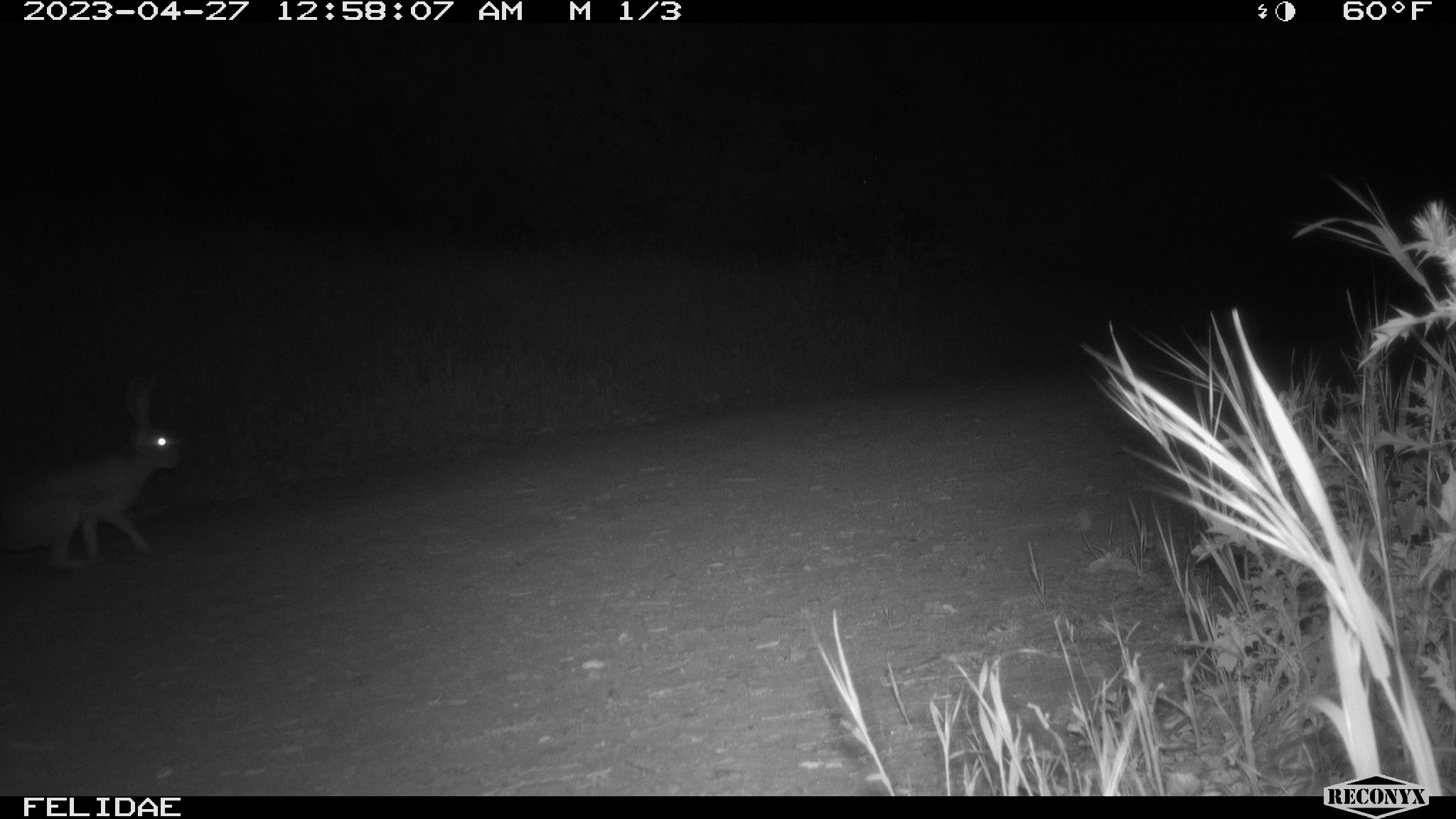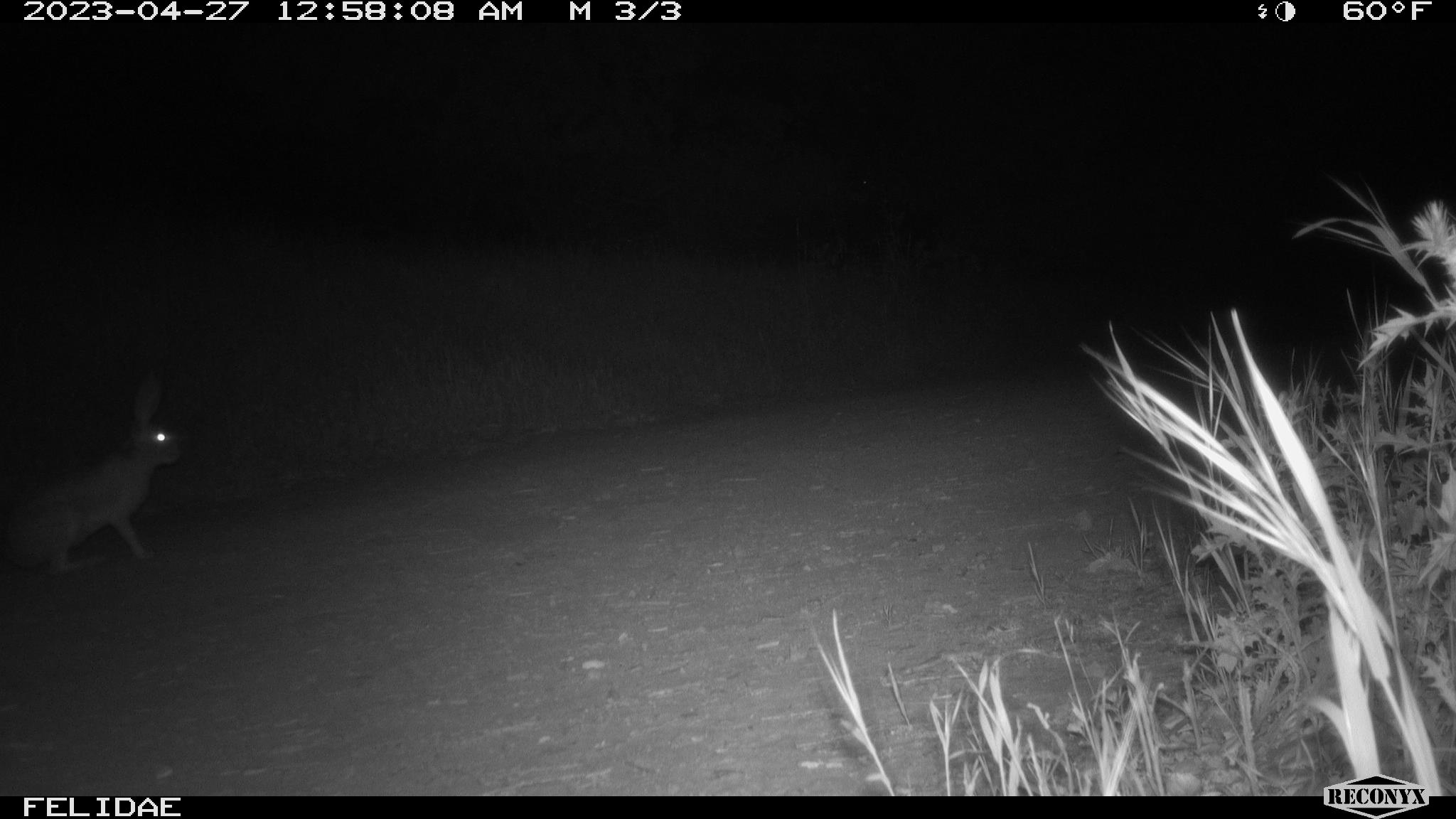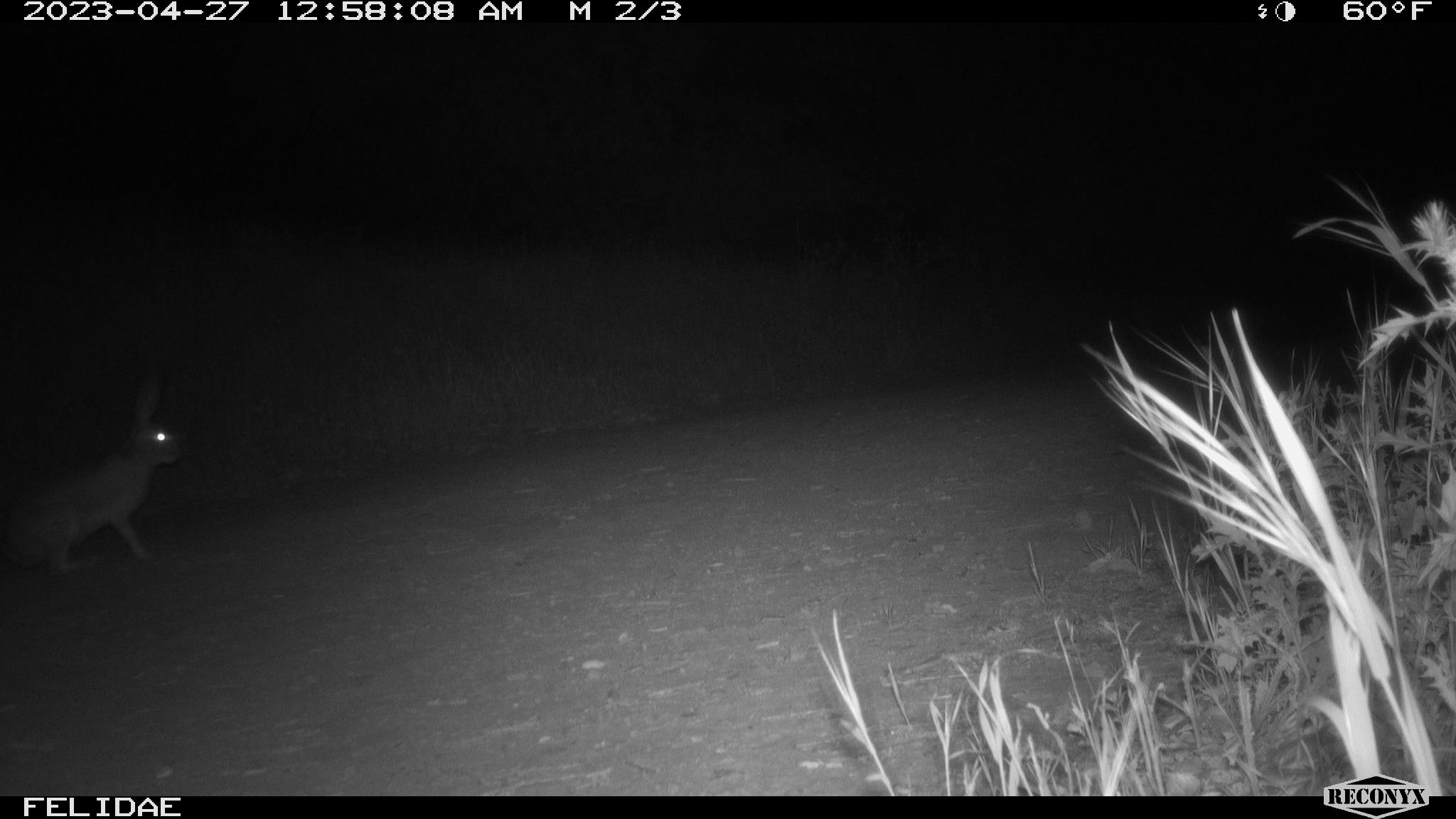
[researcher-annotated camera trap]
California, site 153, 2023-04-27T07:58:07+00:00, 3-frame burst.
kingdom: Animalia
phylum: Chordata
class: Mammalia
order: Lagomorpha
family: Leporidae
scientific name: Leporidae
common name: rabbit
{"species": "rabbit (Leporidae)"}